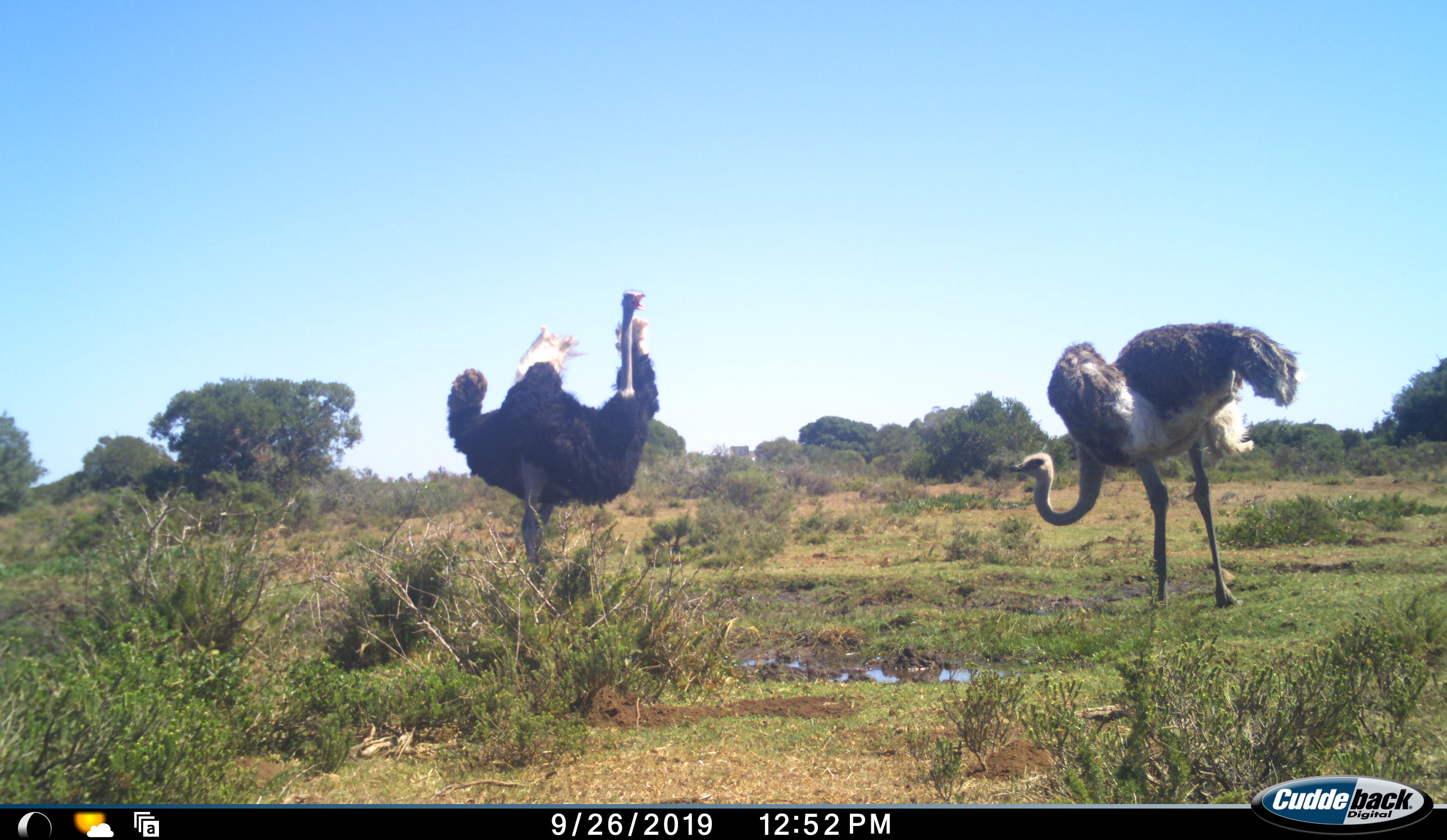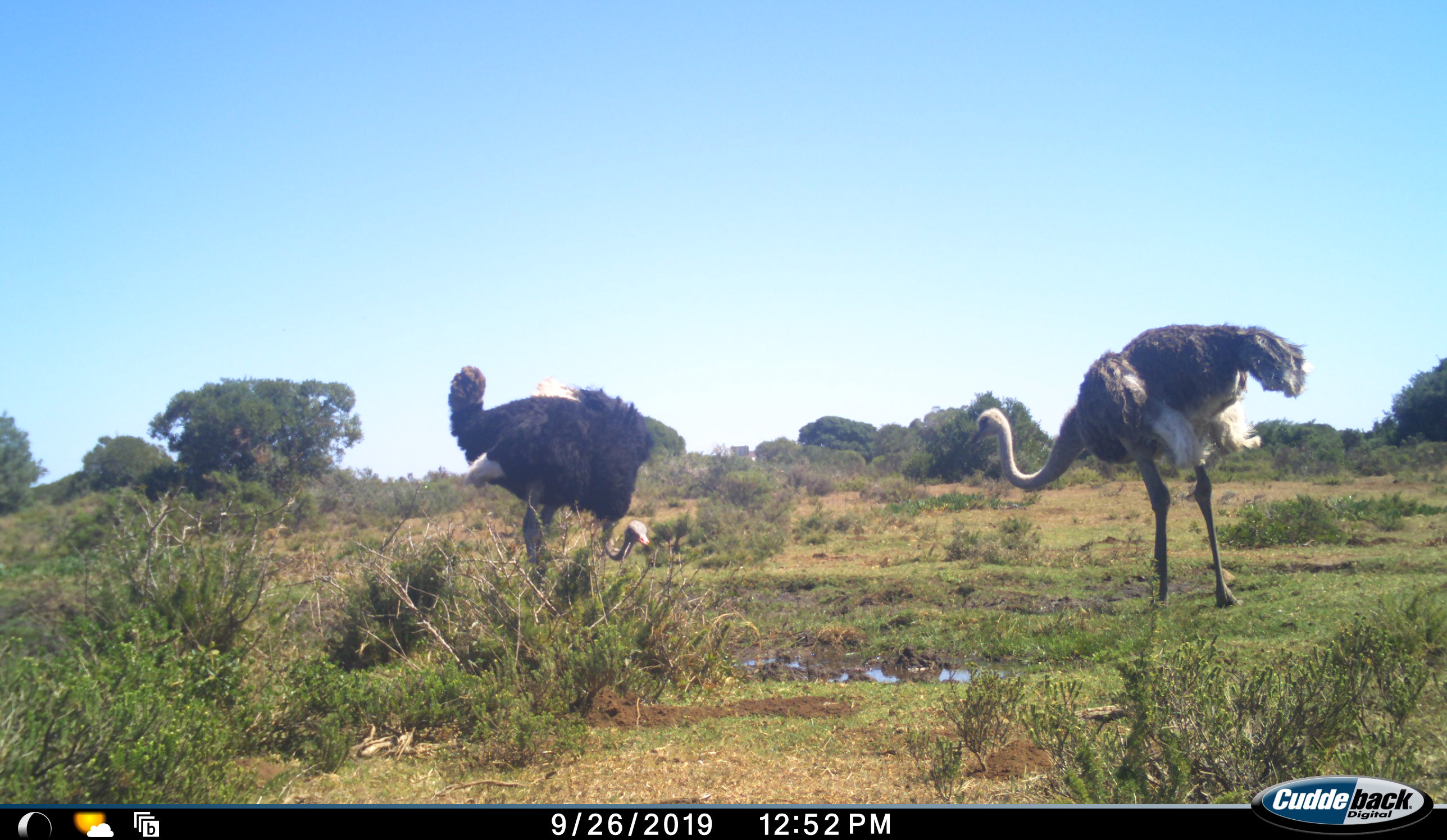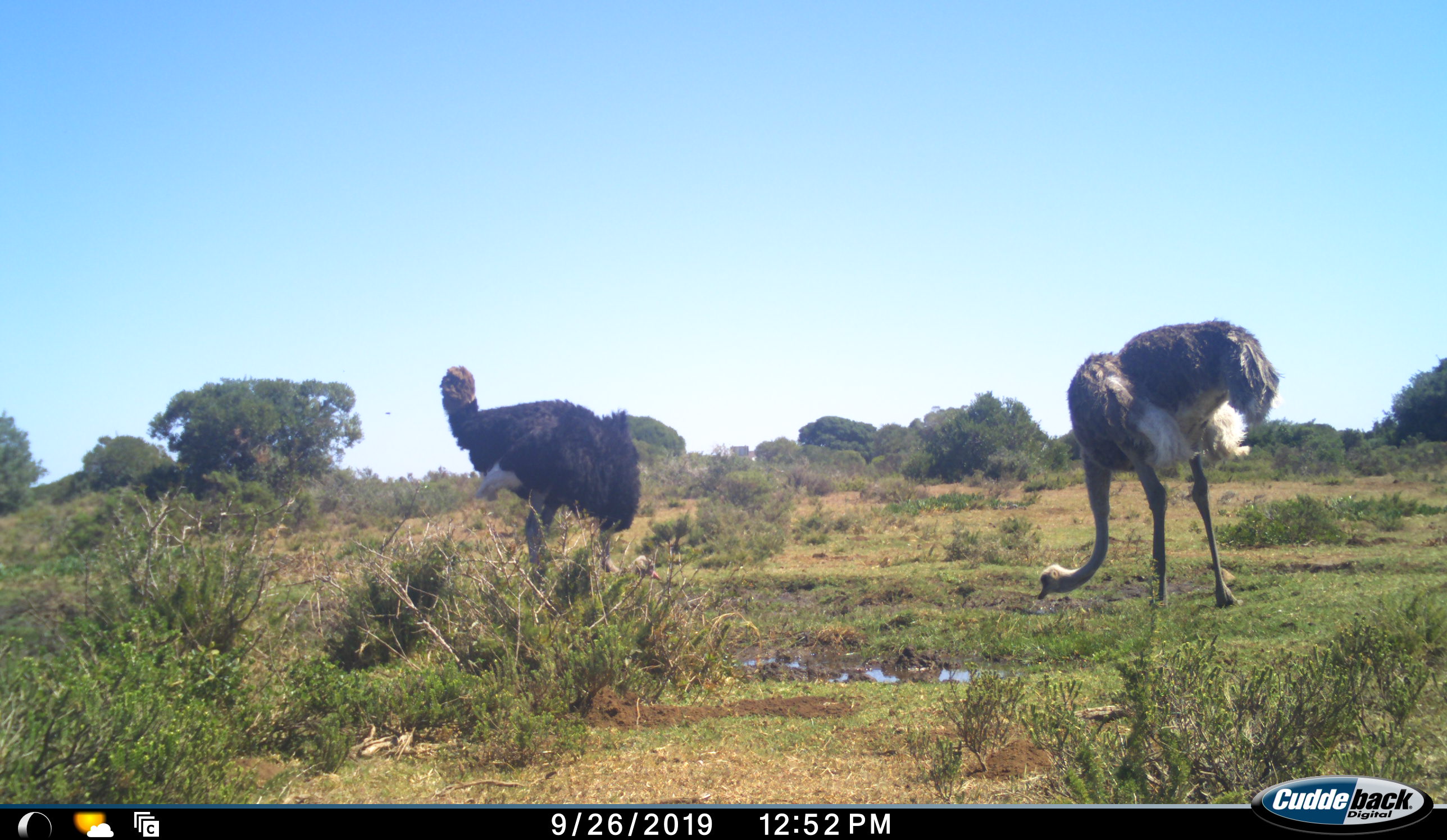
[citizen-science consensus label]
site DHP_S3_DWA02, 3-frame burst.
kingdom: Animalia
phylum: Chordata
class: Aves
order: Struthioniformes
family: Struthionidae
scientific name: Struthionidae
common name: ostrich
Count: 2.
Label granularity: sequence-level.